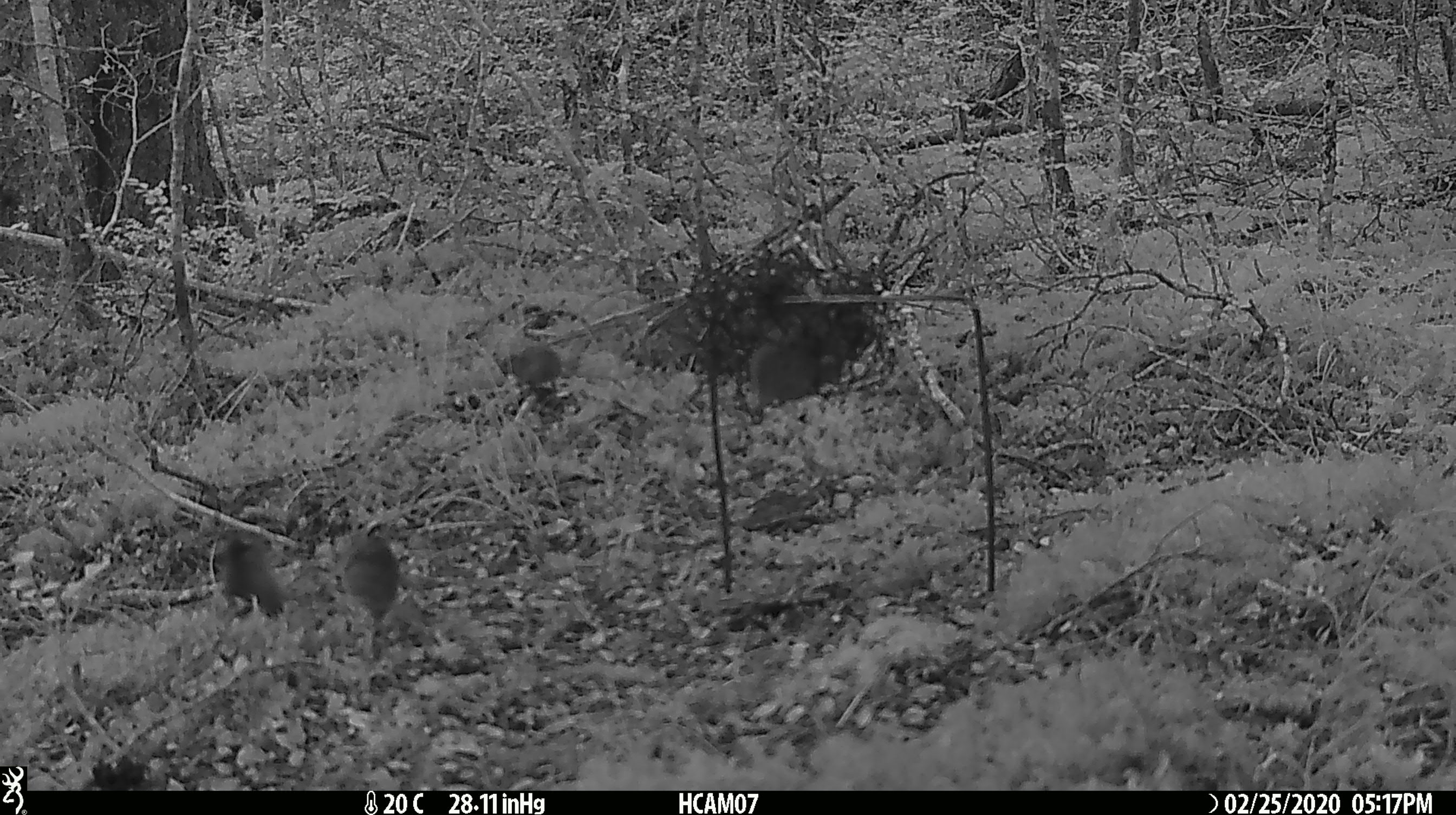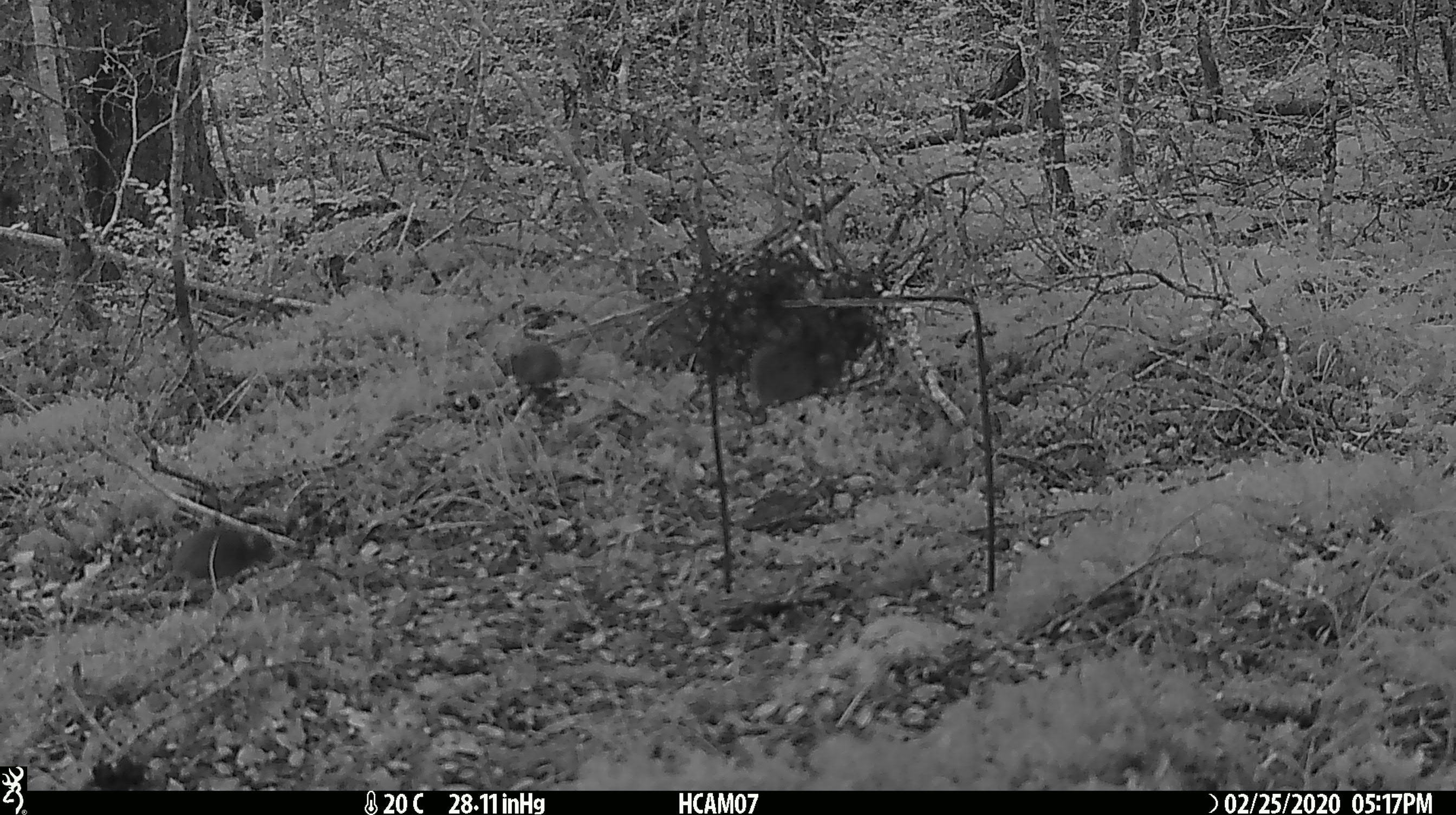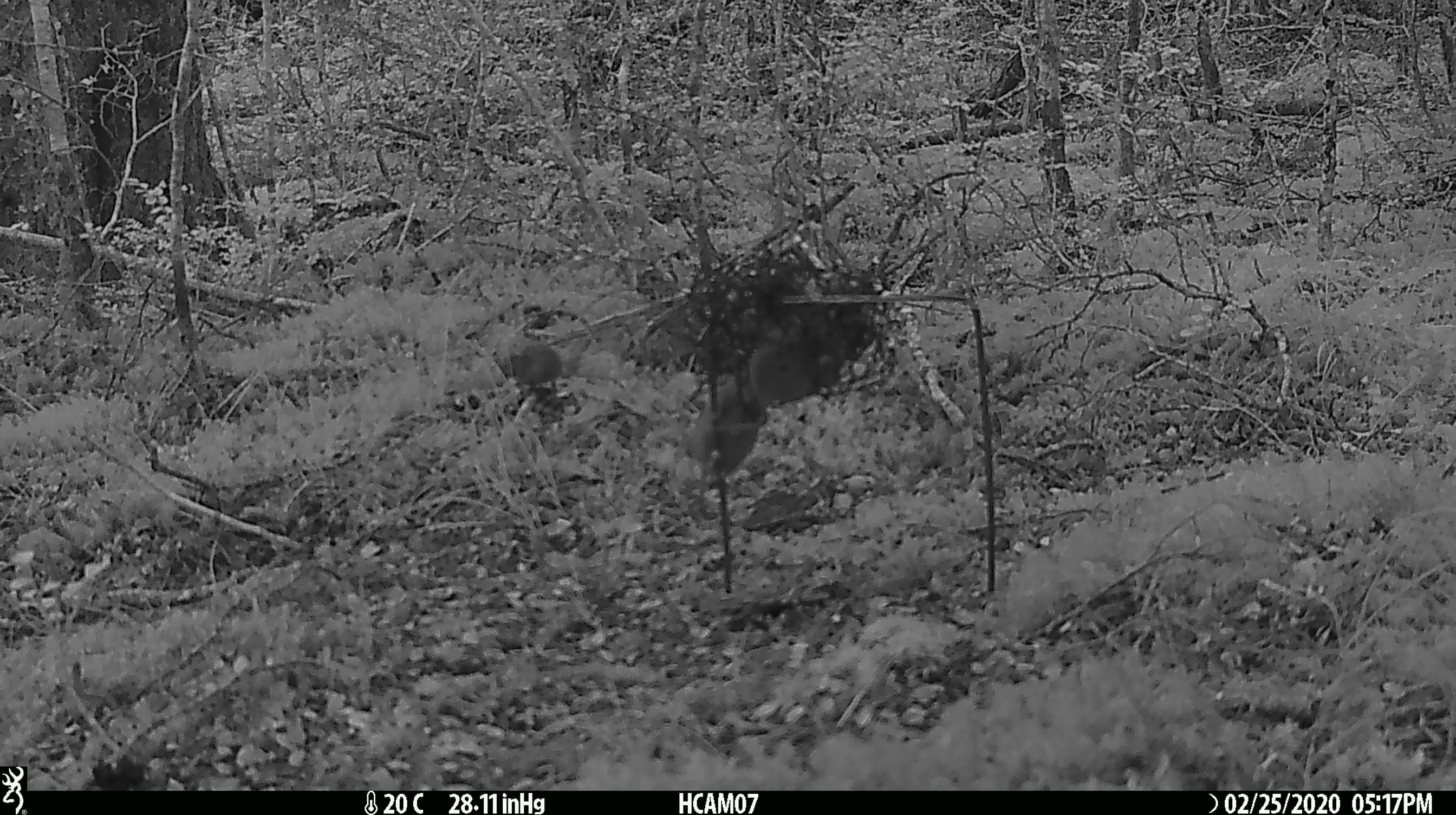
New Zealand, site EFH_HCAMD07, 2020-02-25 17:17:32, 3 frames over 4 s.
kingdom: Animalia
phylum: Chordata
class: Mammalia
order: Rodentia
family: Muridae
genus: Mus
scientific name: Mus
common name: mouse